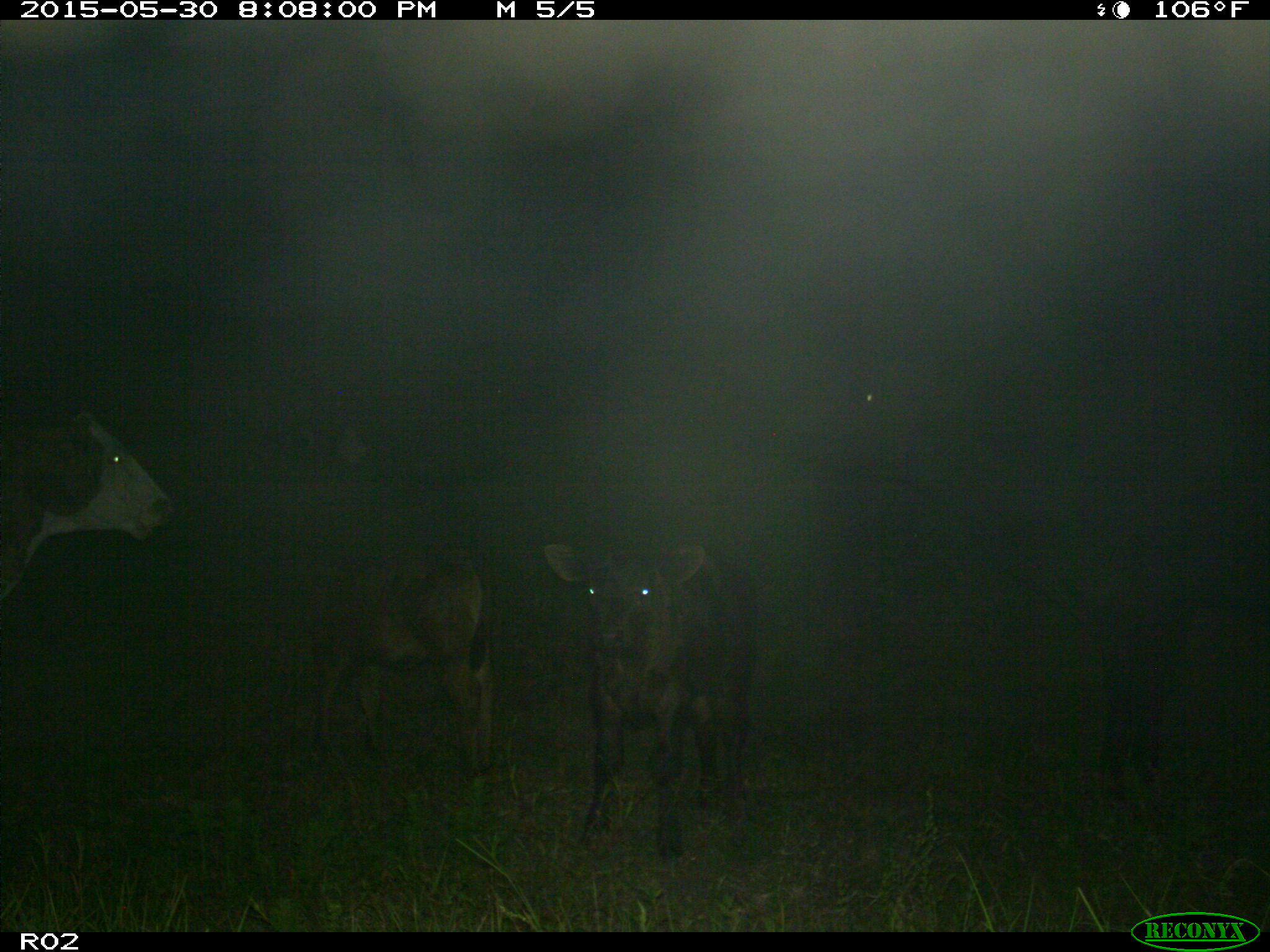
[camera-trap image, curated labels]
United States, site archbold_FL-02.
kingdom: Animalia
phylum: Chordata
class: Mammalia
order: Artiodactyla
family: Bovidae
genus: Bos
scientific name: Bos taurus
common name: domestic cow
Bos taurus (domestic cow).